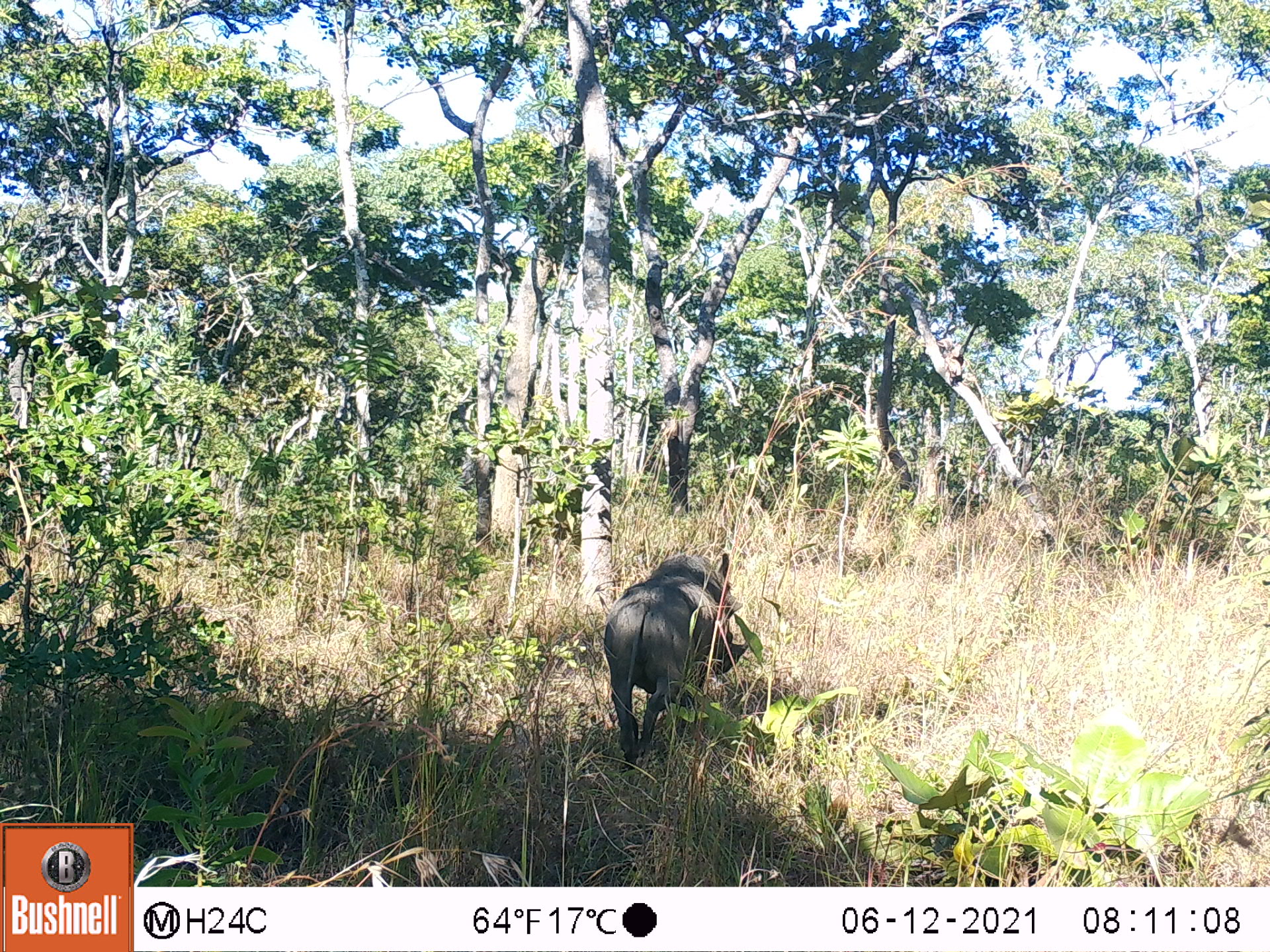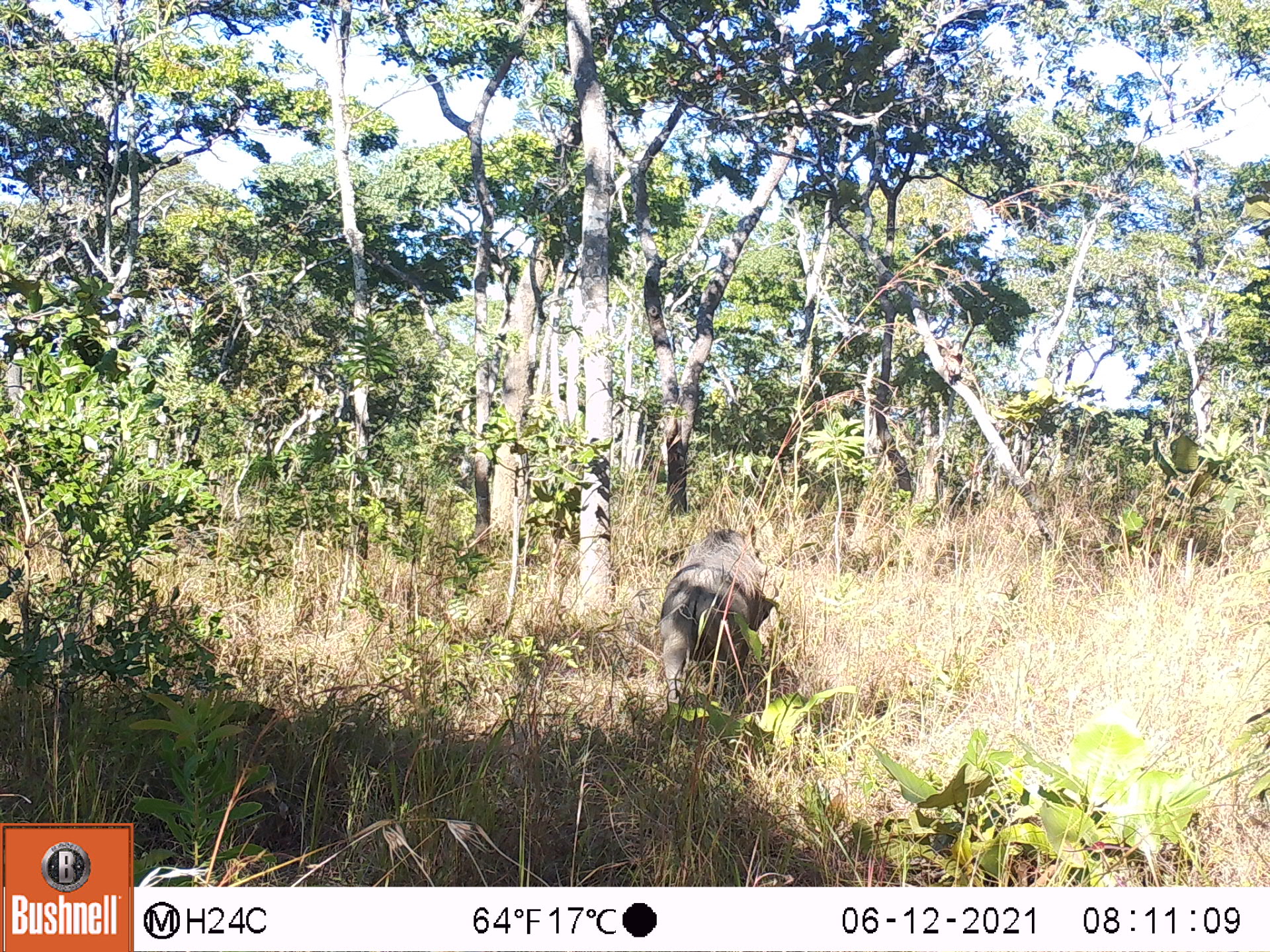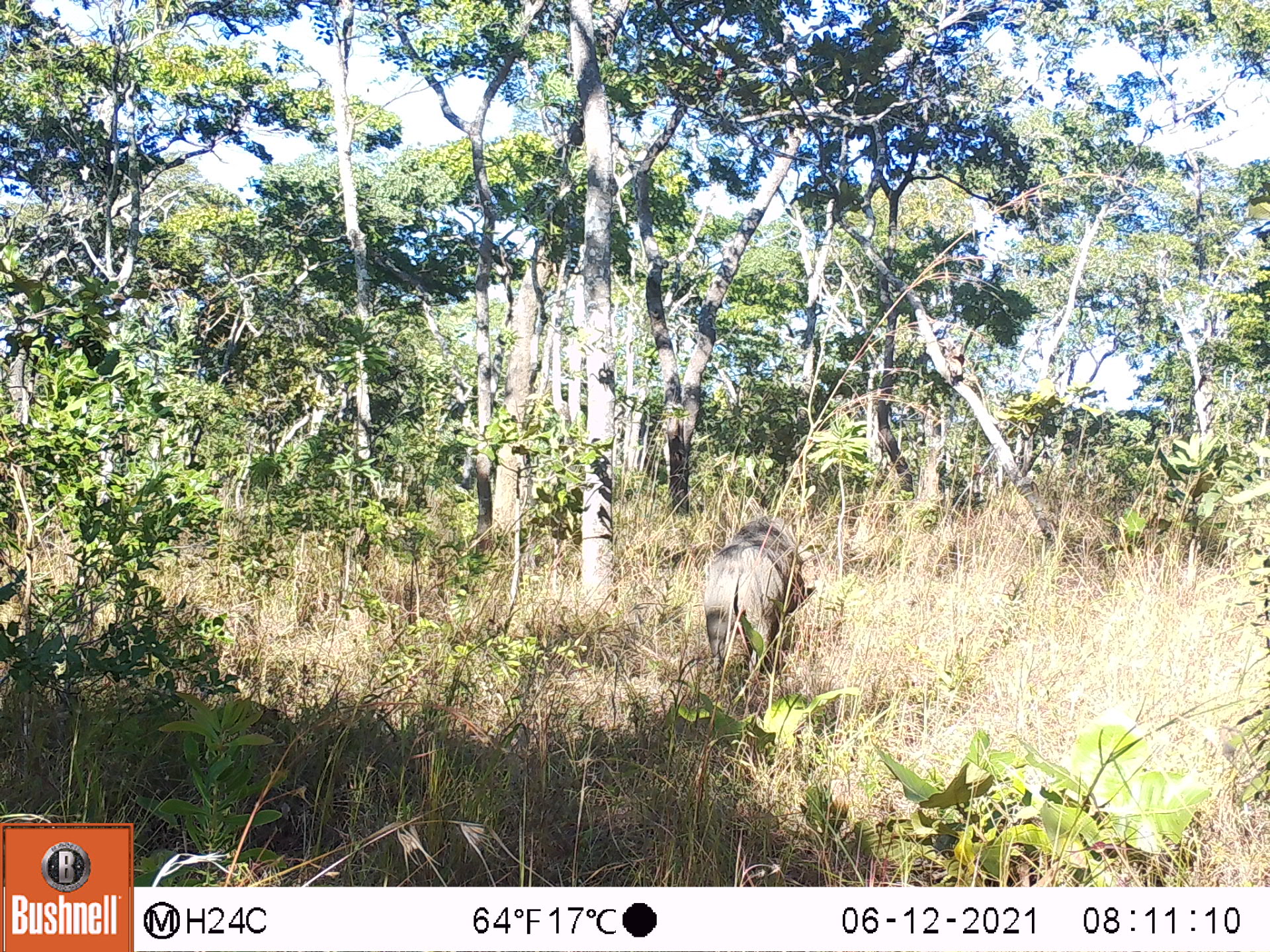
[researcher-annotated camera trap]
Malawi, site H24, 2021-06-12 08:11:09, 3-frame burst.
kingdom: Animalia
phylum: Chordata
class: Mammalia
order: Artiodactyla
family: Suidae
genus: Phacochoerus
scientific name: Phacochoerus africanus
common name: common warthog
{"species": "common warthog (Phacochoerus africanus)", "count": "1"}